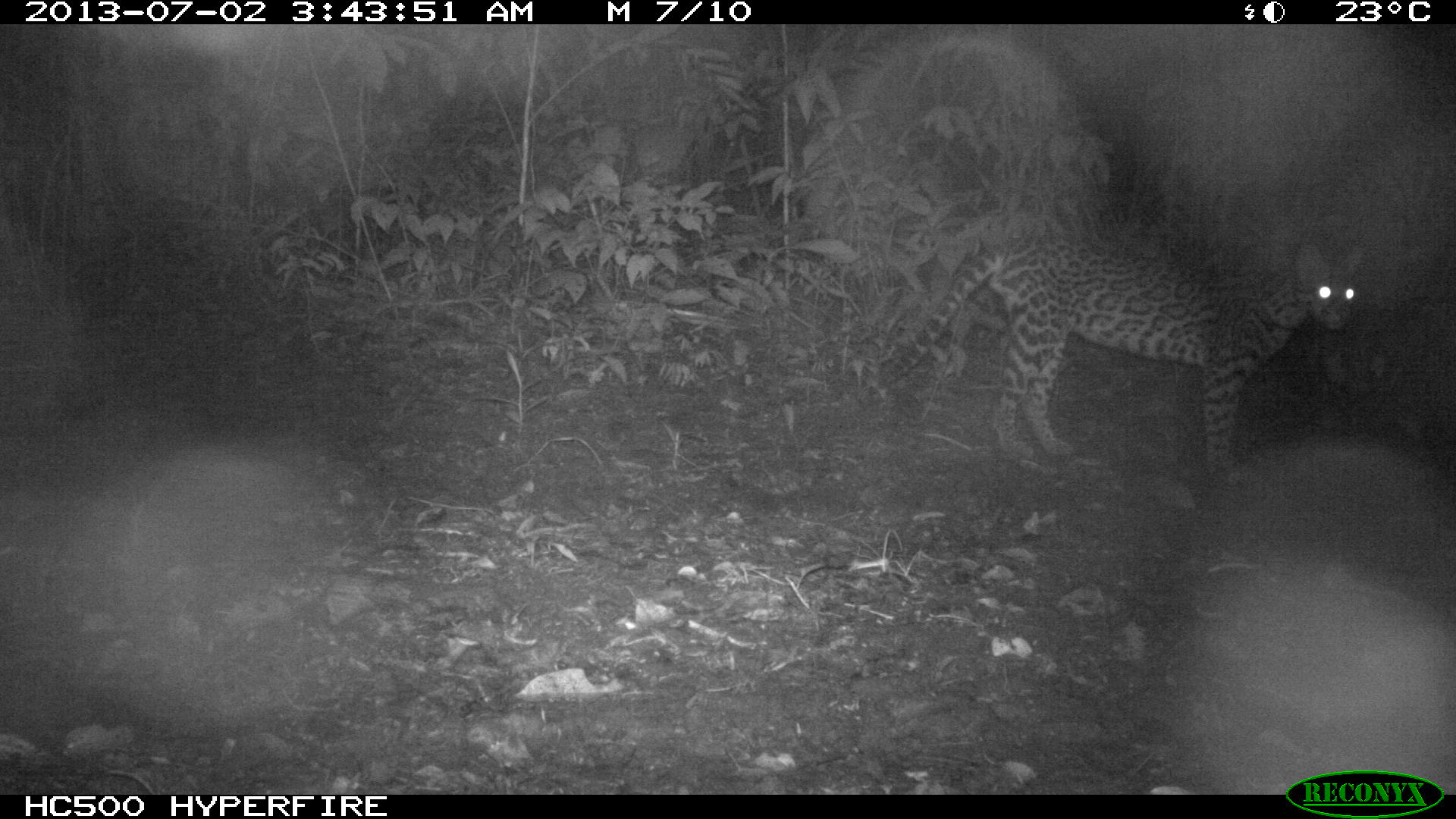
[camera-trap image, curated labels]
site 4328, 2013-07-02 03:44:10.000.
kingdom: Animalia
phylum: Chordata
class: Mammalia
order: Carnivora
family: Felidae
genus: Leopardus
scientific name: Leopardus pardalis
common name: ocelot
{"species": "Leopardus pardalis (ocelot)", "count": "1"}